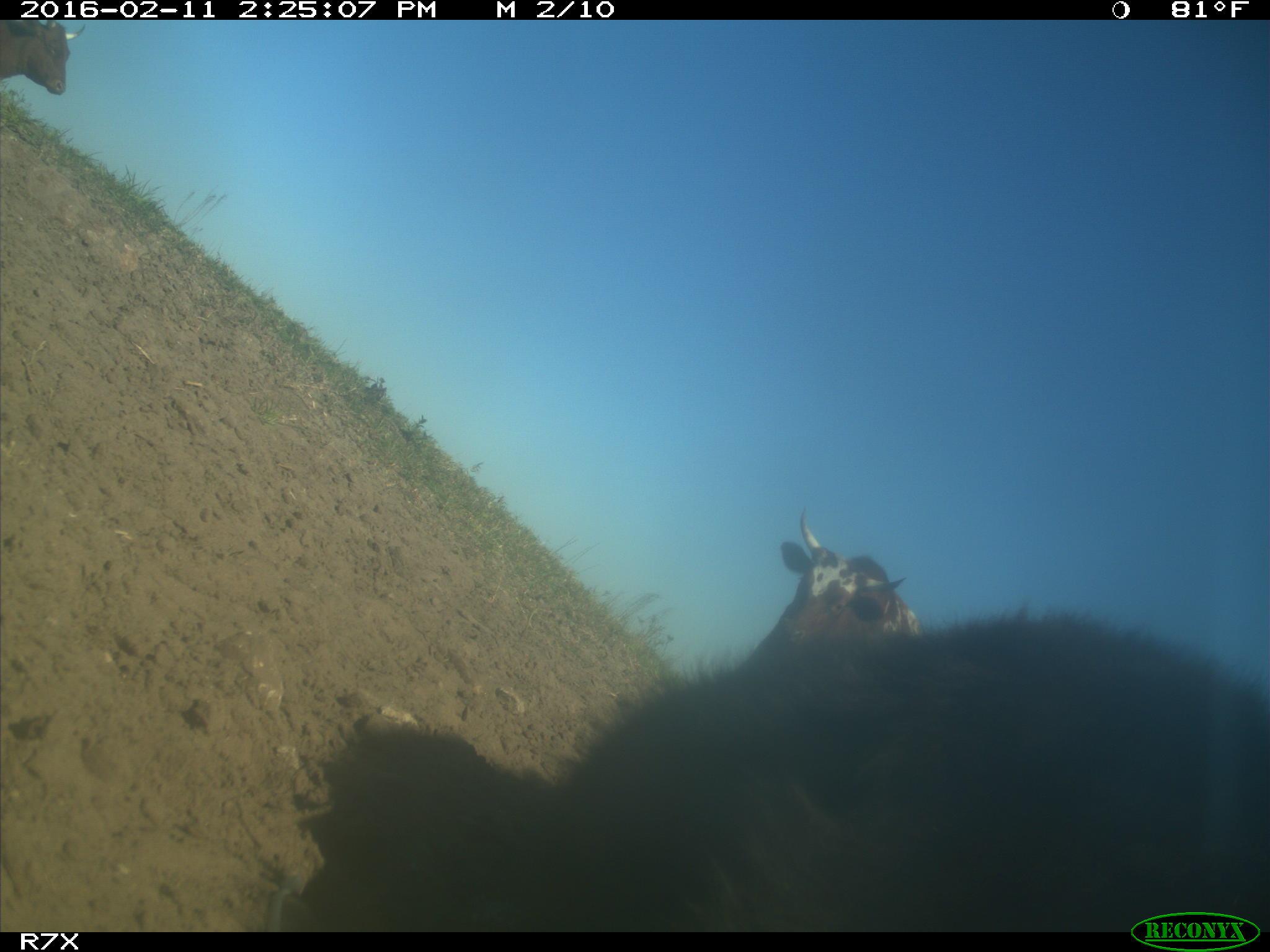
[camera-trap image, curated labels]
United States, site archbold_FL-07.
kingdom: Animalia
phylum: Chordata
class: Mammalia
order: Artiodactyla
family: Bovidae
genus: Bos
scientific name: Bos taurus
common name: domestic cow